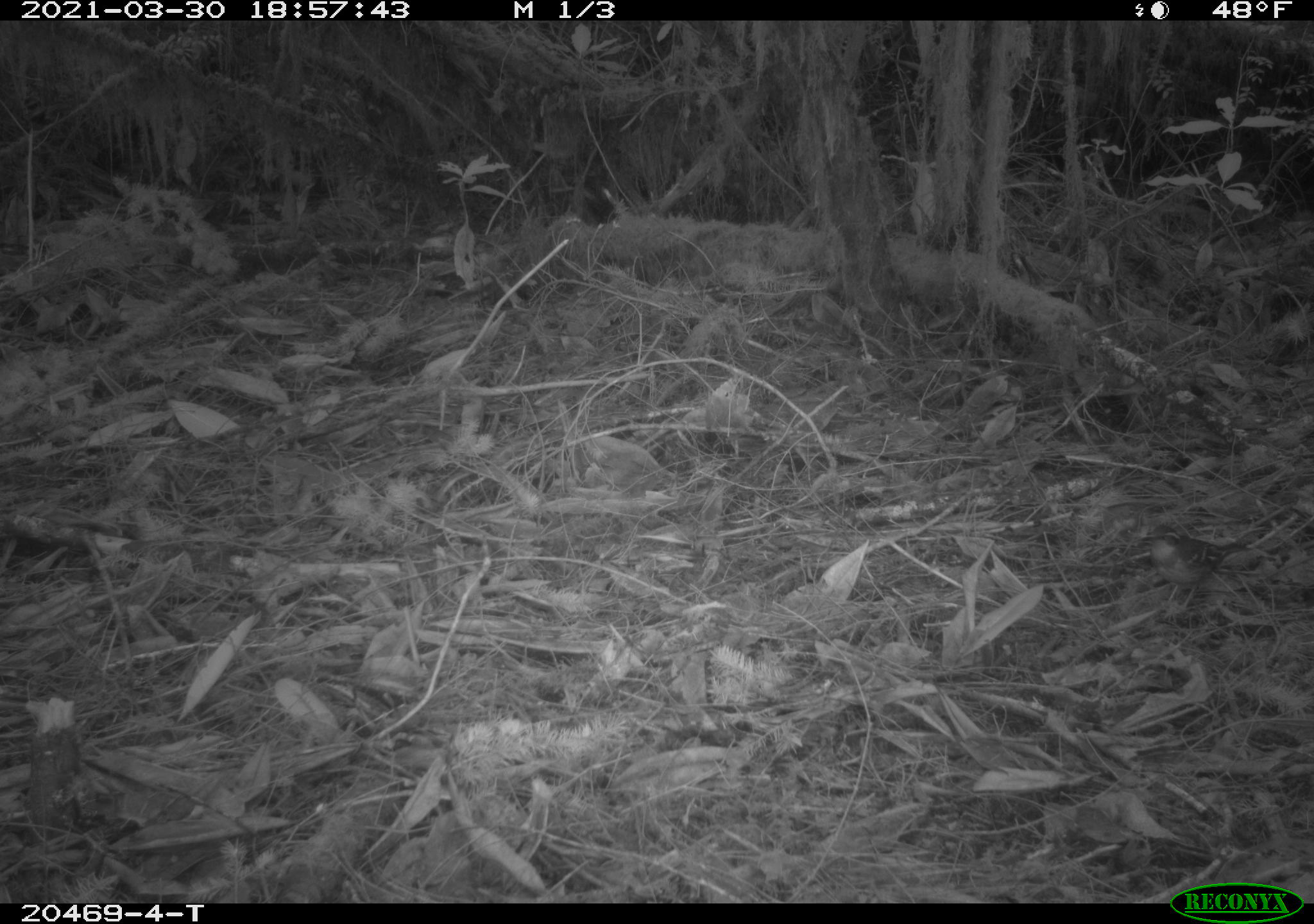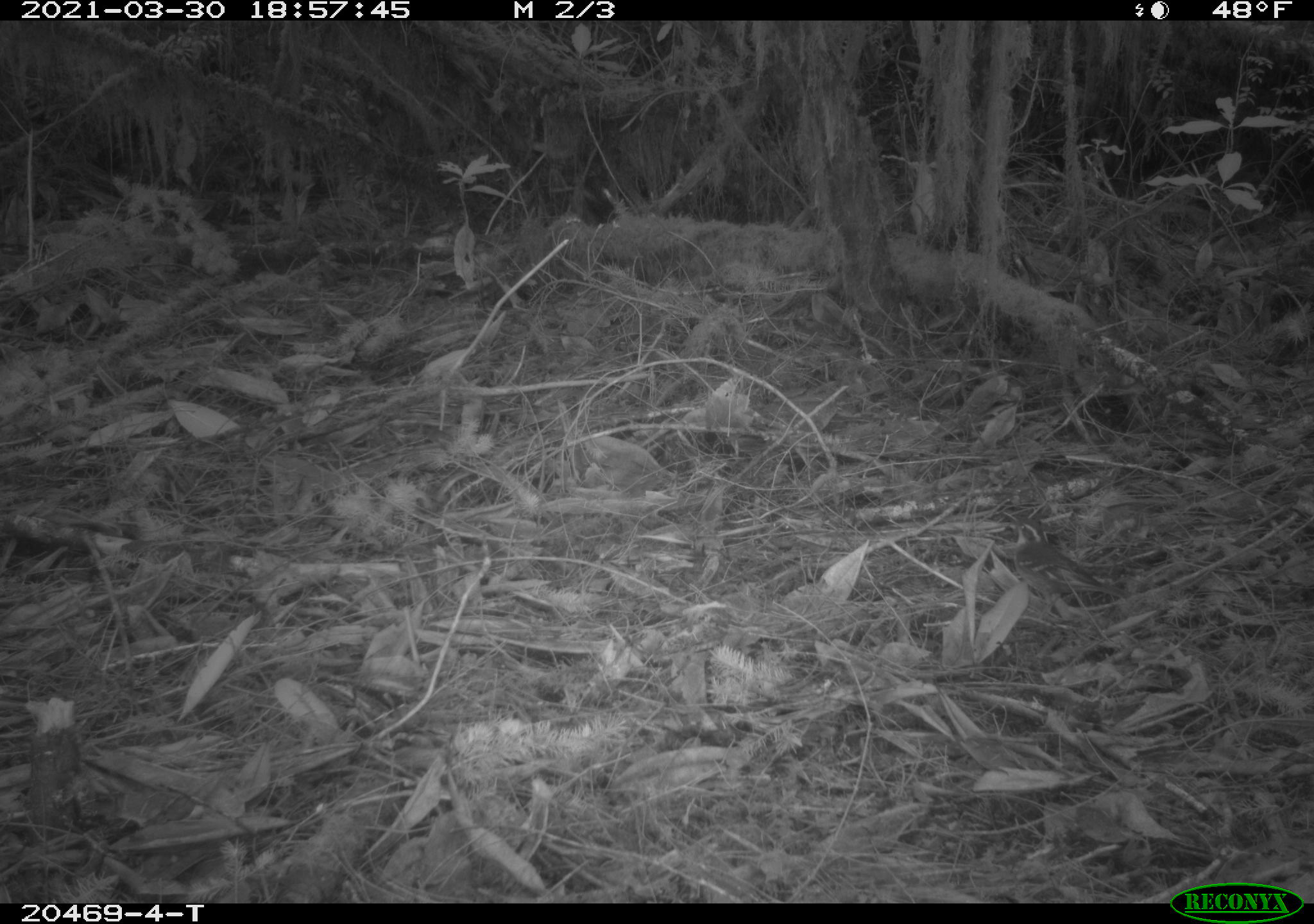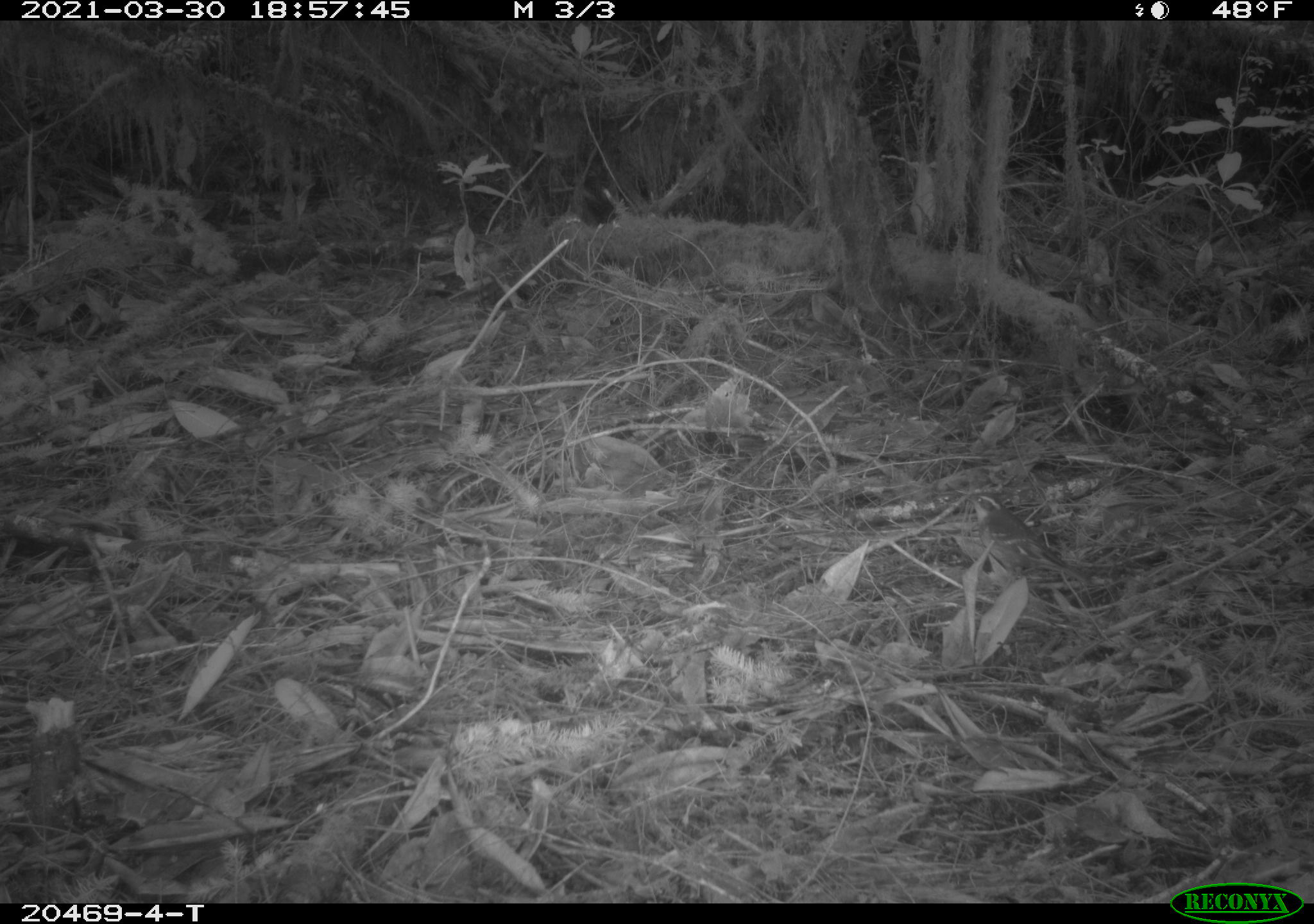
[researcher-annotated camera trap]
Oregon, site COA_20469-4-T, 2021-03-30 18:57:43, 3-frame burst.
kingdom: Animalia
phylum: Chordata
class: Aves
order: Passeriformes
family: Turdidae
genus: Ixoreus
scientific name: Ixoreus naevius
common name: varied thrush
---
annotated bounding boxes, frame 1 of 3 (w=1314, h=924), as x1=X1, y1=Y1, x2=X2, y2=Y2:
varied thrush: x1=1132, y1=512, x2=1267, y2=633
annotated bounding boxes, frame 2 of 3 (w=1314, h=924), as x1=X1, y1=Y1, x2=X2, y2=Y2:
varied thrush: x1=973, y1=486, x2=1139, y2=640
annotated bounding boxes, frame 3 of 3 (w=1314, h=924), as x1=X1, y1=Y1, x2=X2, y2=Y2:
varied thrush: x1=932, y1=457, x2=1115, y2=616